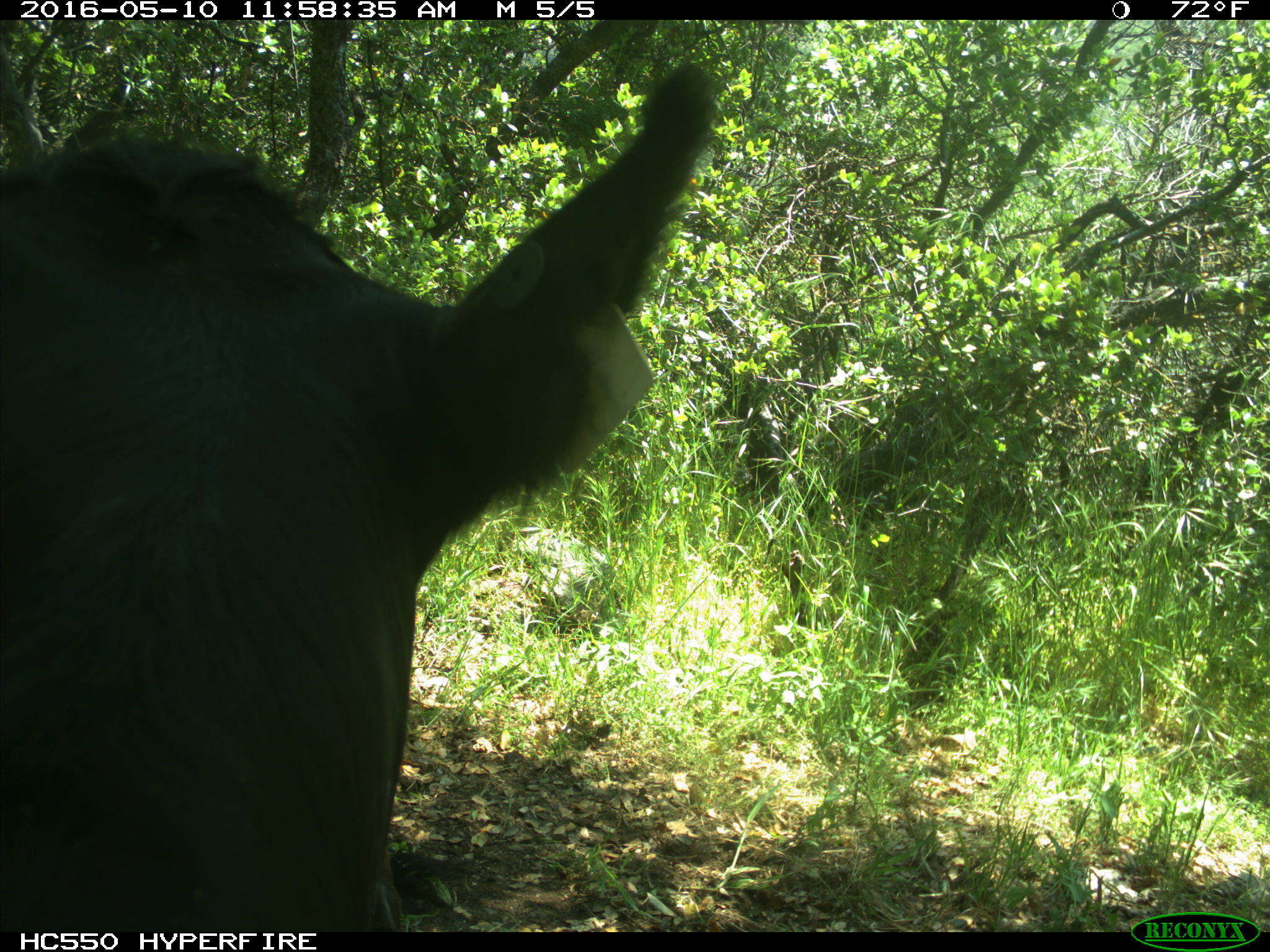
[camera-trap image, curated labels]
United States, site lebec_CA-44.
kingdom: Animalia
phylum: Chordata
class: Mammalia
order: Artiodactyla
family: Bovidae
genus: Bos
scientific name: Bos taurus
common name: domestic cow